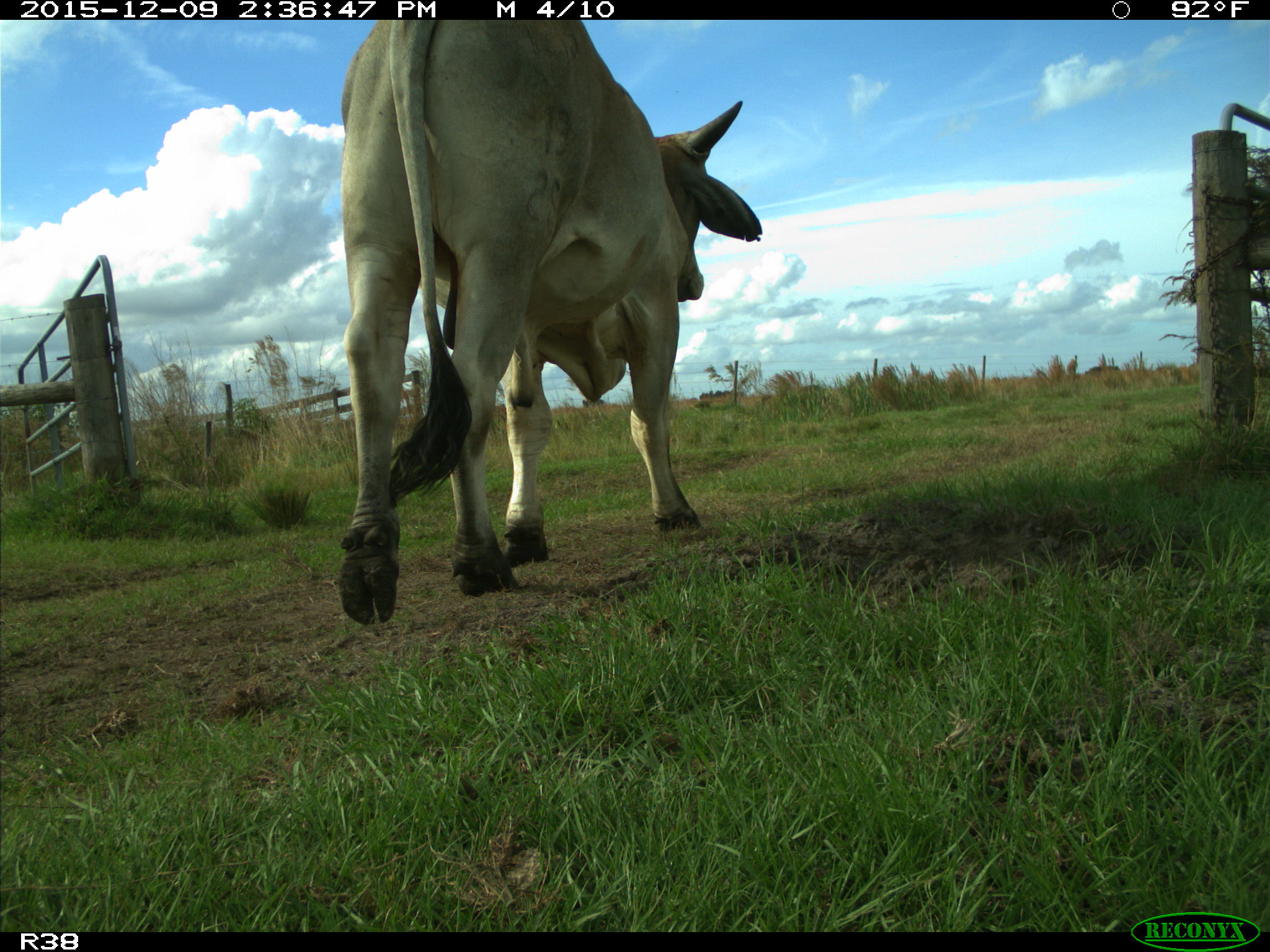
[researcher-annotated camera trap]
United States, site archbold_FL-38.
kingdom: Animalia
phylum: Chordata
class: Mammalia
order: Artiodactyla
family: Bovidae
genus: Bos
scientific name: Bos taurus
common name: domestic cow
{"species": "Bos taurus (domestic cow)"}